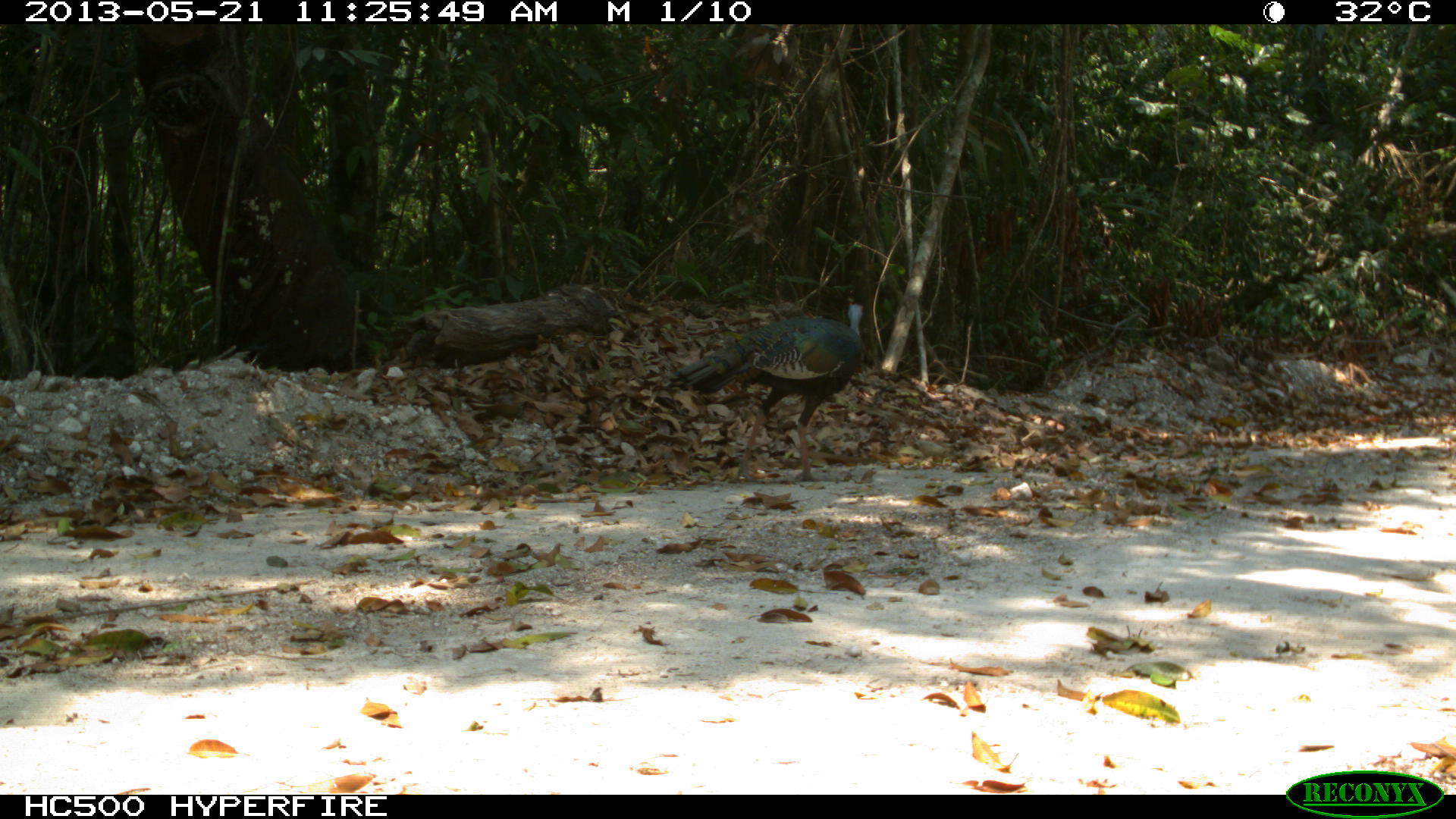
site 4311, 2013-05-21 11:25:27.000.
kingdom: Animalia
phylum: Chordata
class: Aves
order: Galliformes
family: Phasianidae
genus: Meleagris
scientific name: Meleagris ocellata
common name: ocellated turkey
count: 1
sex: male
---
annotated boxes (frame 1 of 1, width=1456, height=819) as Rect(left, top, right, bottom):
meleagris ocellata: Rect(663, 301, 863, 484)